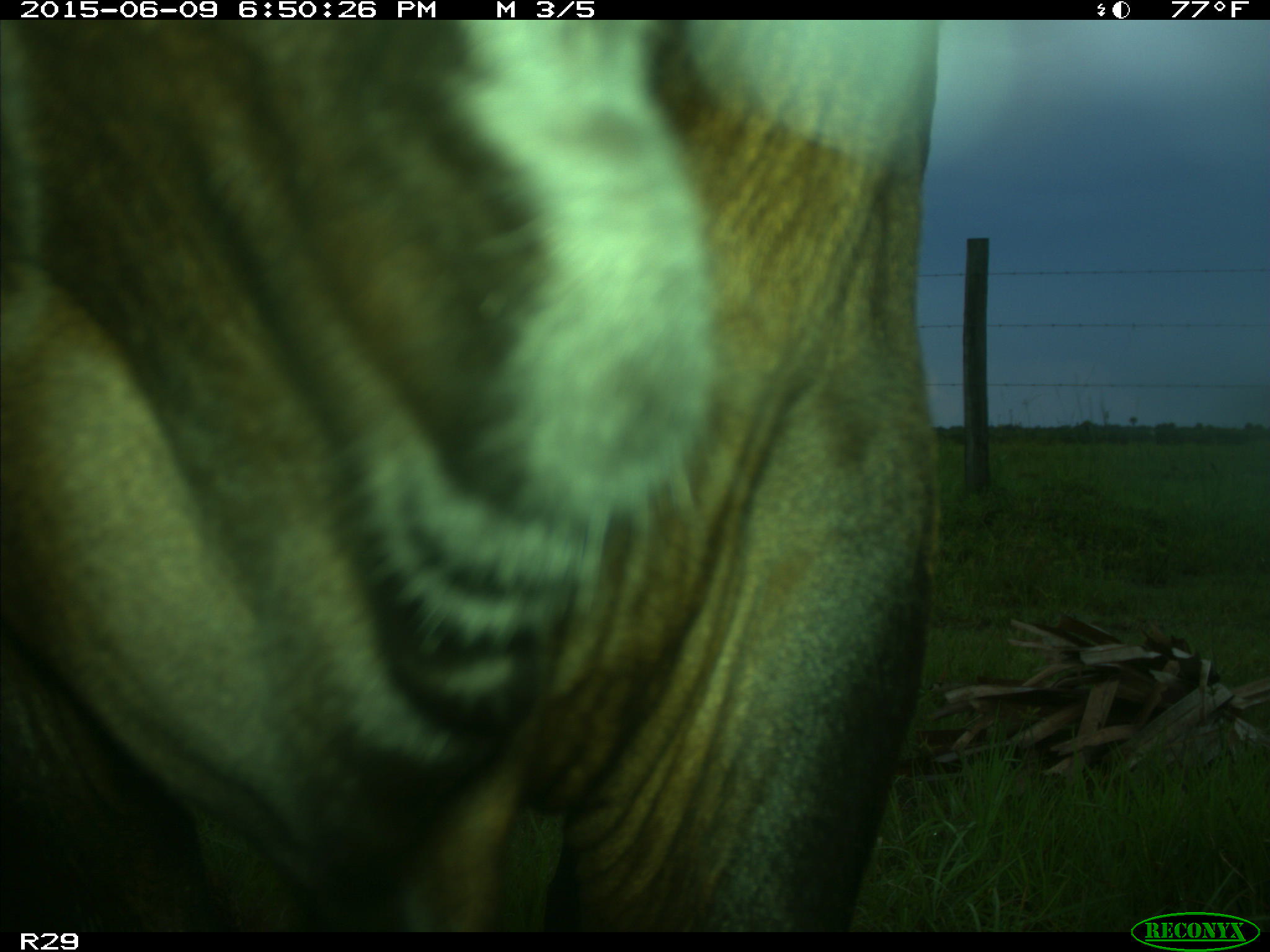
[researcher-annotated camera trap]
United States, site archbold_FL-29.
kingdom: Animalia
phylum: Chordata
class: Mammalia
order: Artiodactyla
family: Bovidae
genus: Bos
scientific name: Bos taurus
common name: domestic cow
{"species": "Bos taurus (domestic cow)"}